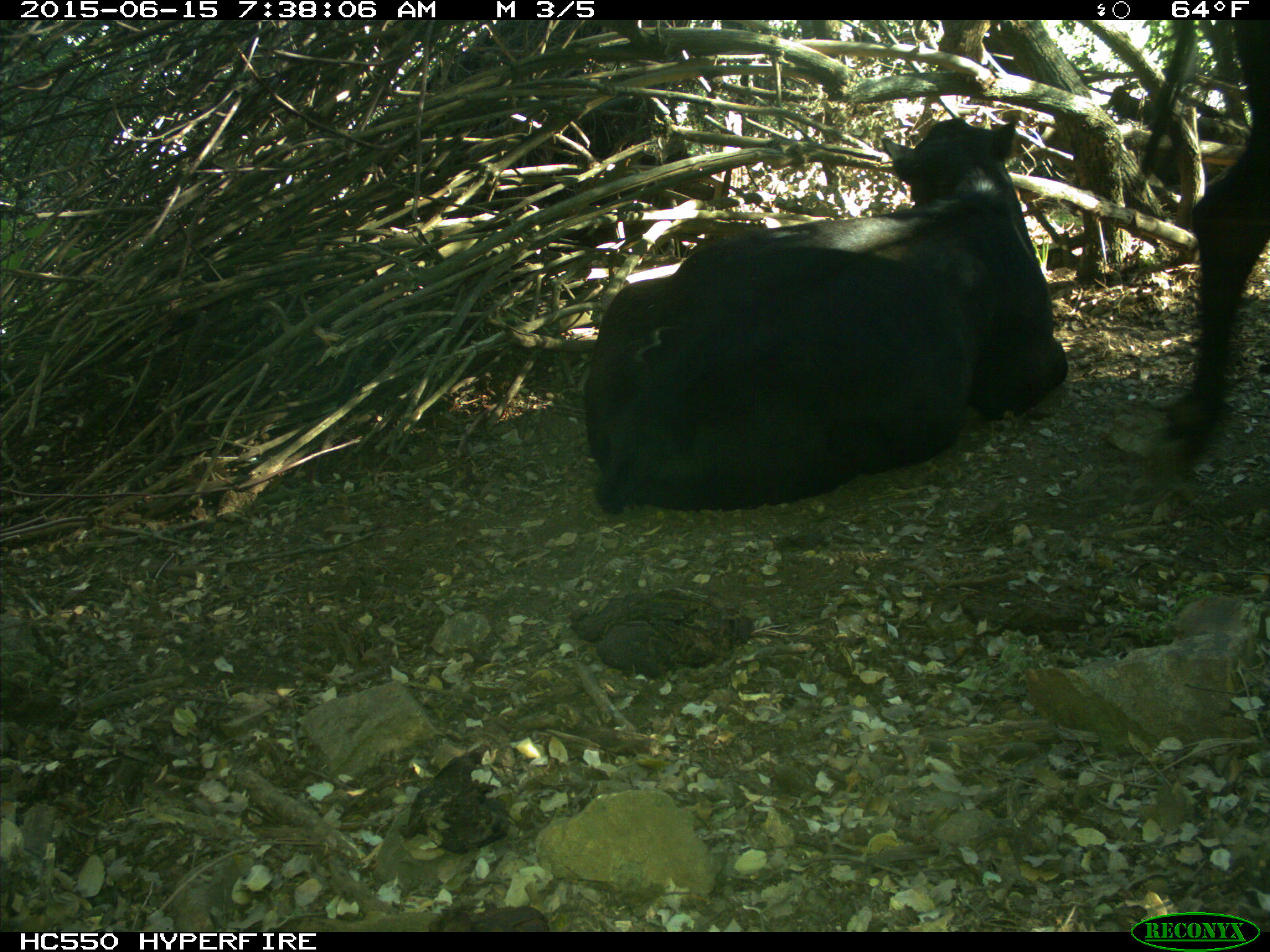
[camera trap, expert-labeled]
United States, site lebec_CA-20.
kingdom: Animalia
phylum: Chordata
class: Mammalia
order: Artiodactyla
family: Bovidae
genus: Bos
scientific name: Bos taurus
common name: domestic cow